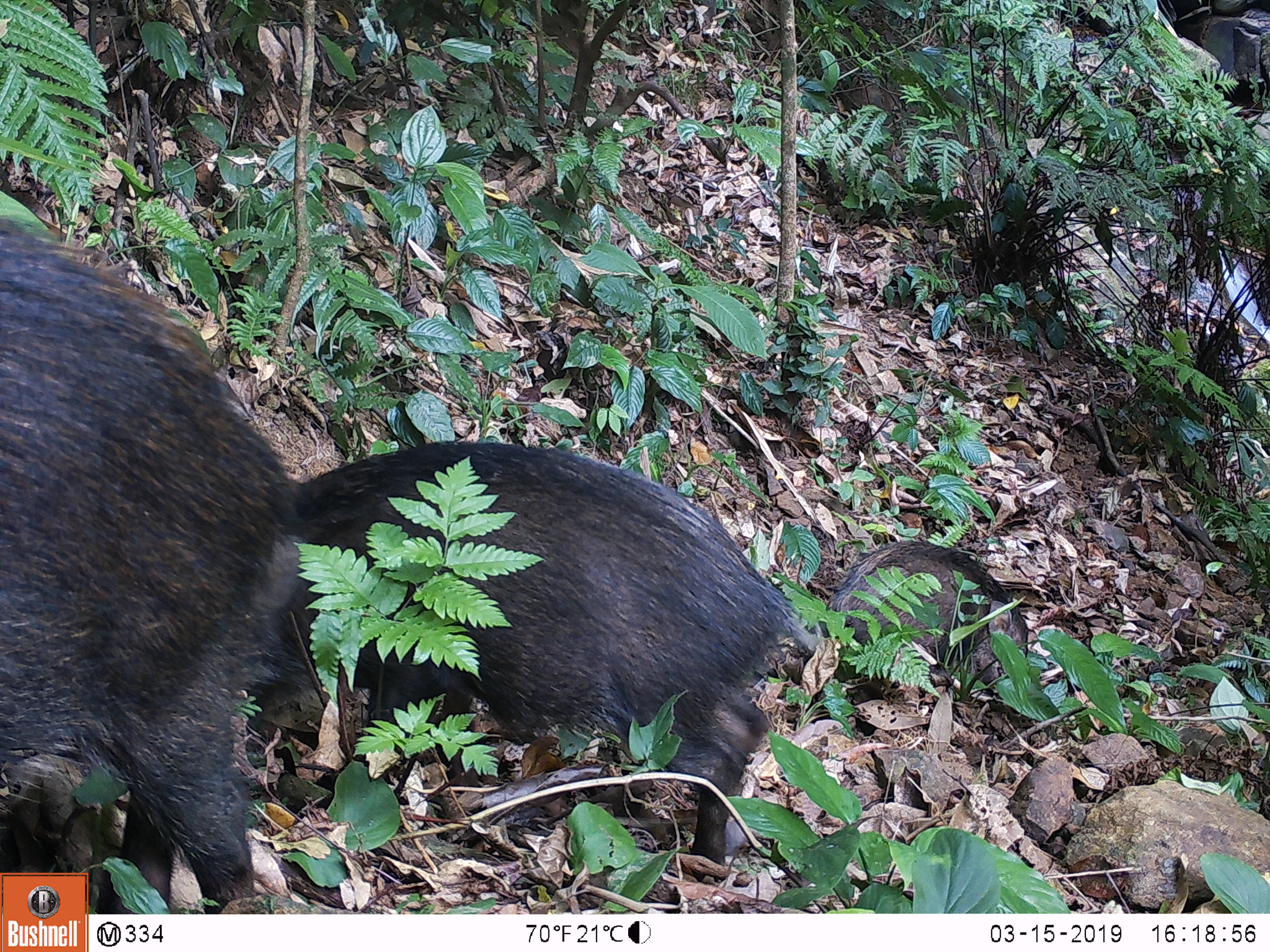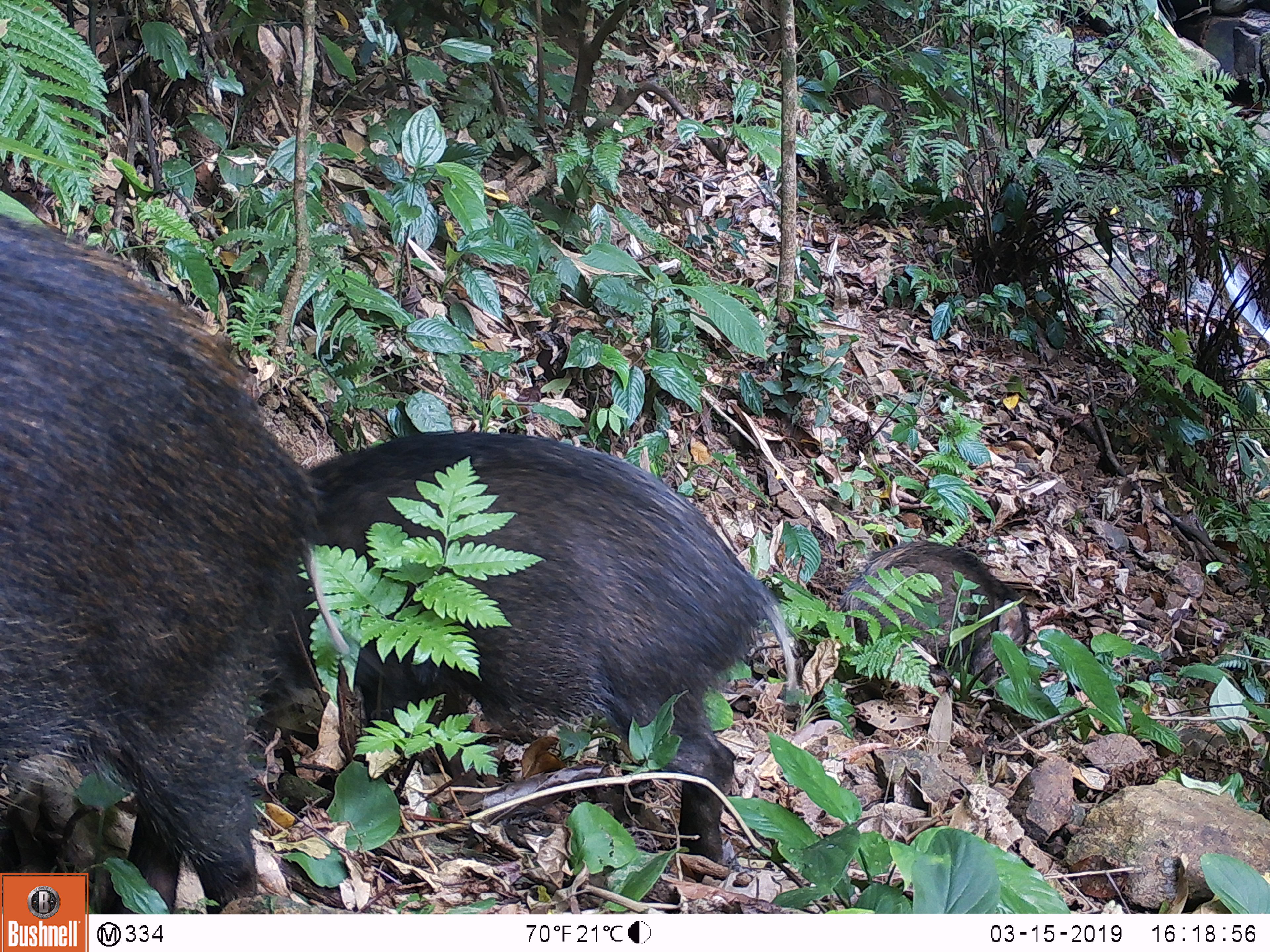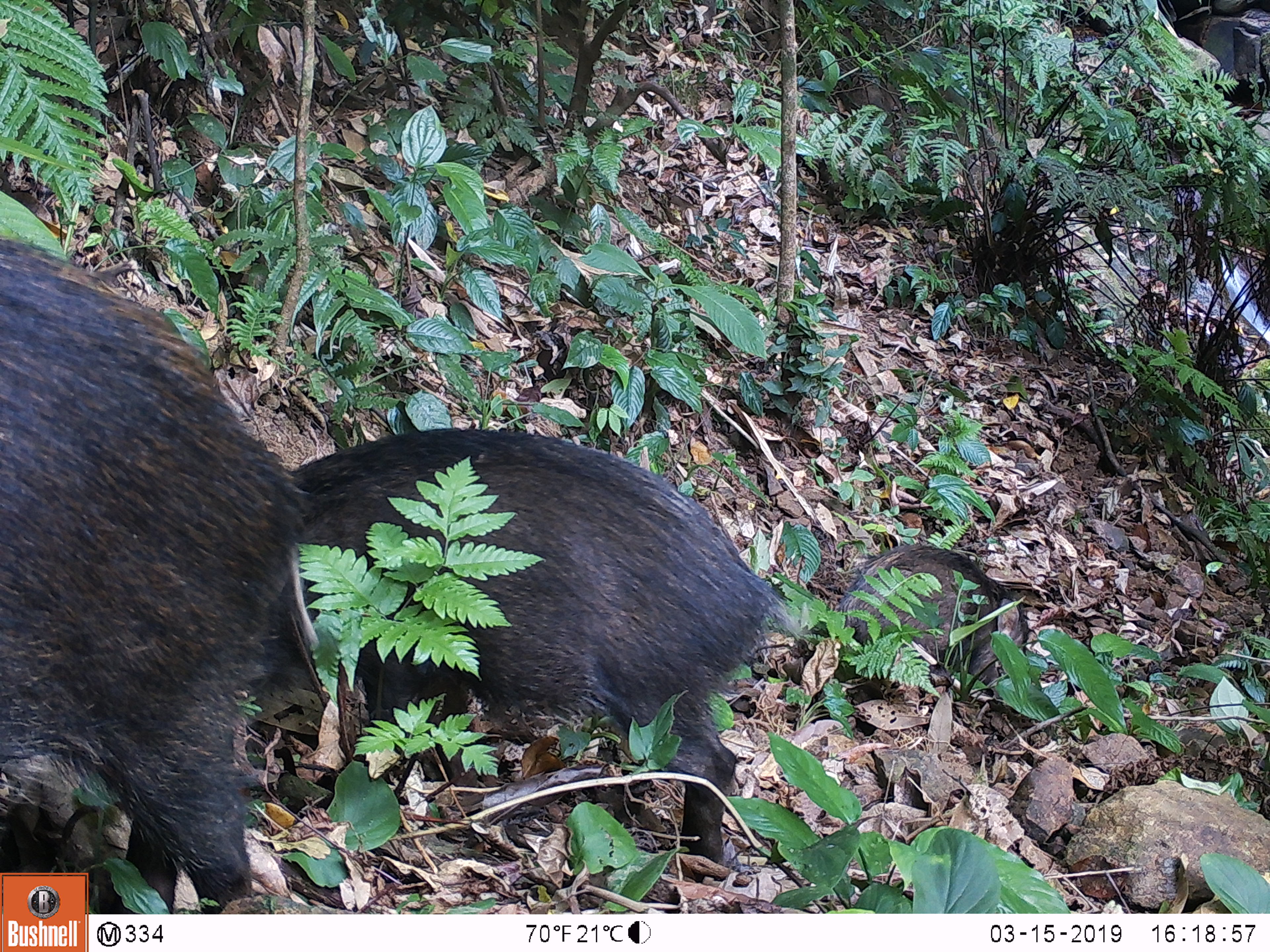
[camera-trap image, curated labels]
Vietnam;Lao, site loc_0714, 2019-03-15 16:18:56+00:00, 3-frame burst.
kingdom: Animalia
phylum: Chordata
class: Mammalia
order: Artiodactyla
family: Suidae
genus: Sus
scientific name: Sus scrofa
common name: eurasian wild pig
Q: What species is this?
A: Eurasian wild pig (Sus scrofa).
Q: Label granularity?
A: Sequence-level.